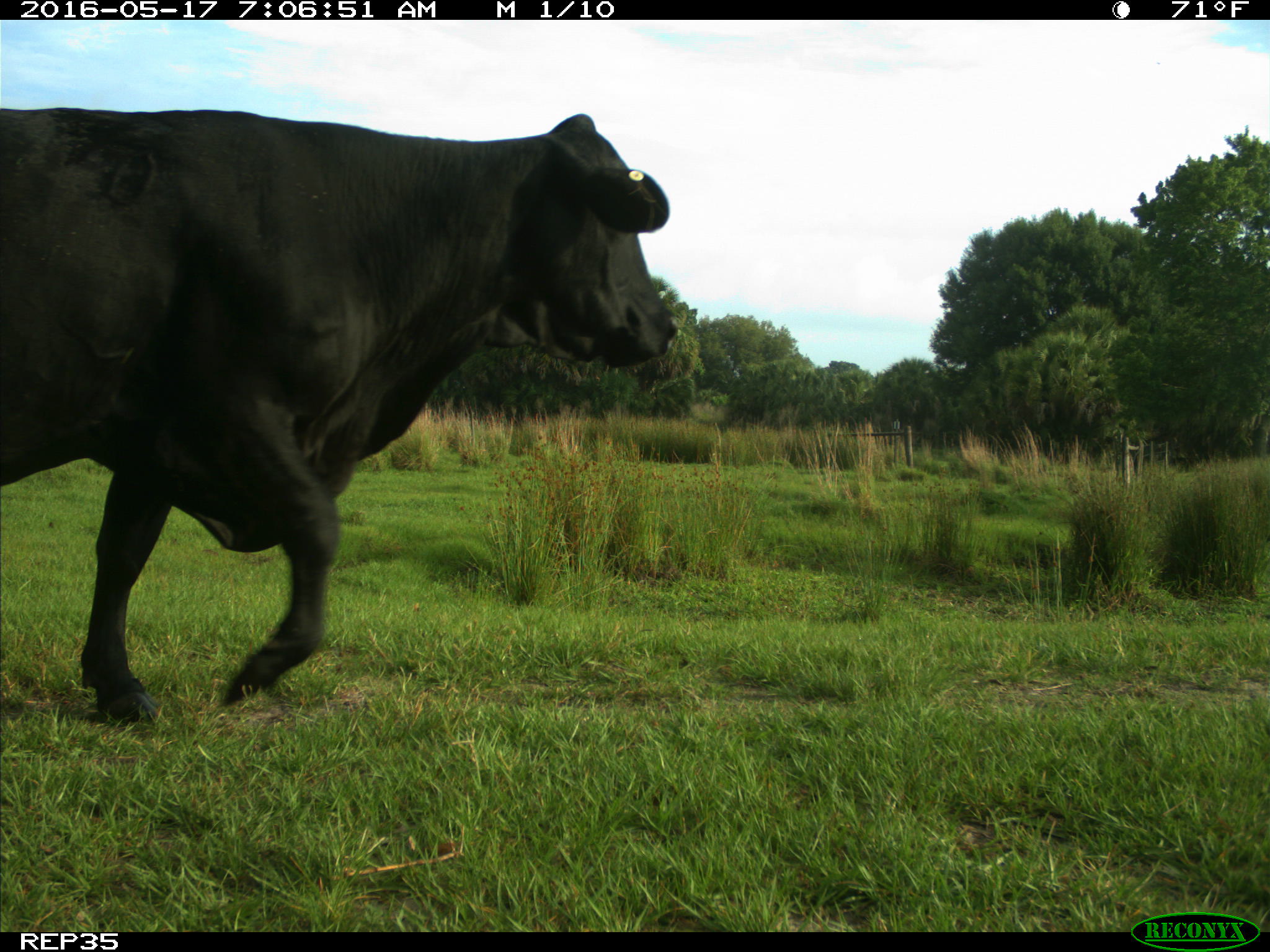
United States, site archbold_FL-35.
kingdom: Animalia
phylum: Chordata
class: Mammalia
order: Artiodactyla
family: Bovidae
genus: Bos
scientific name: Bos taurus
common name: domestic cow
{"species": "Bos taurus (domestic cow)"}